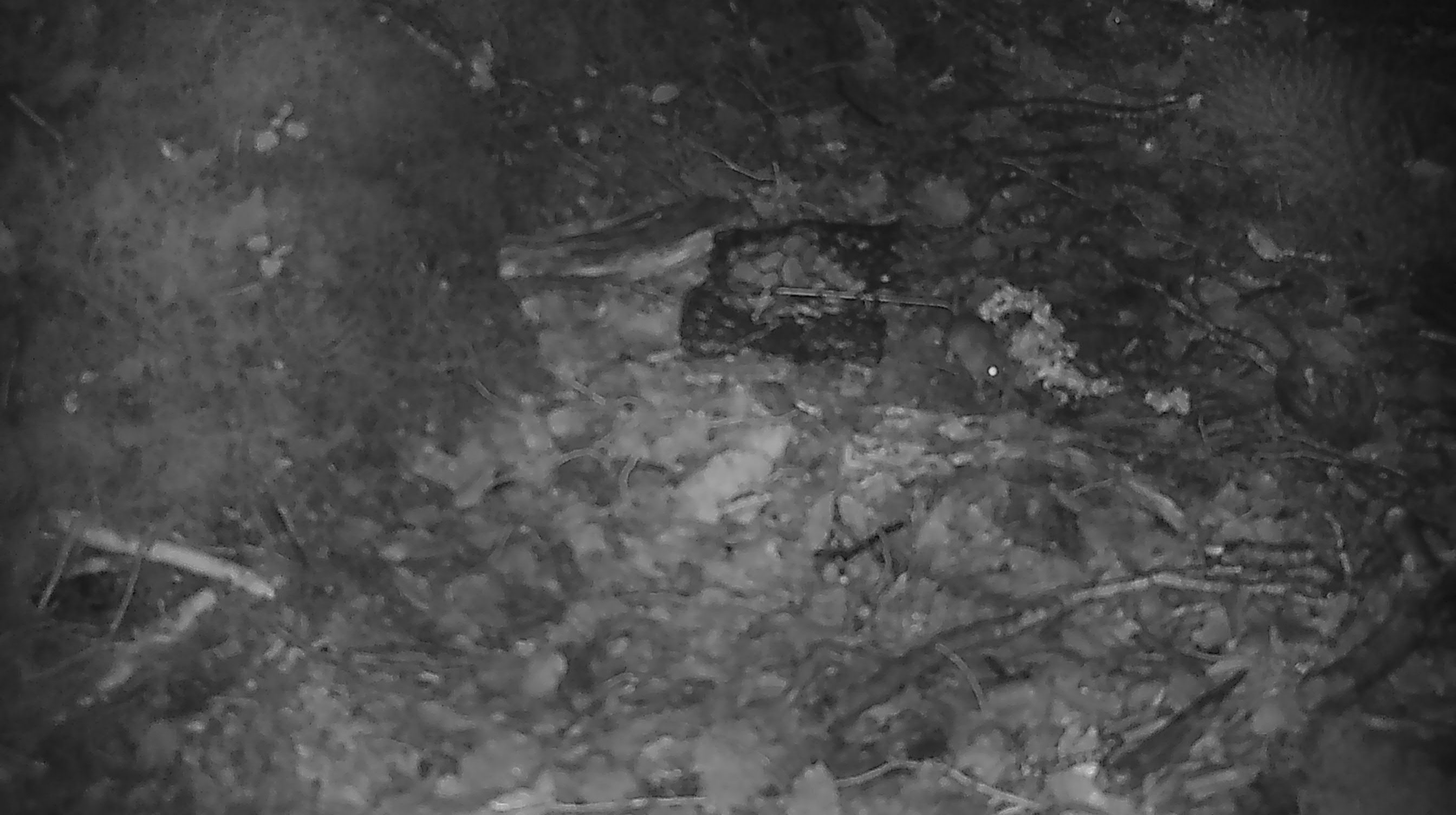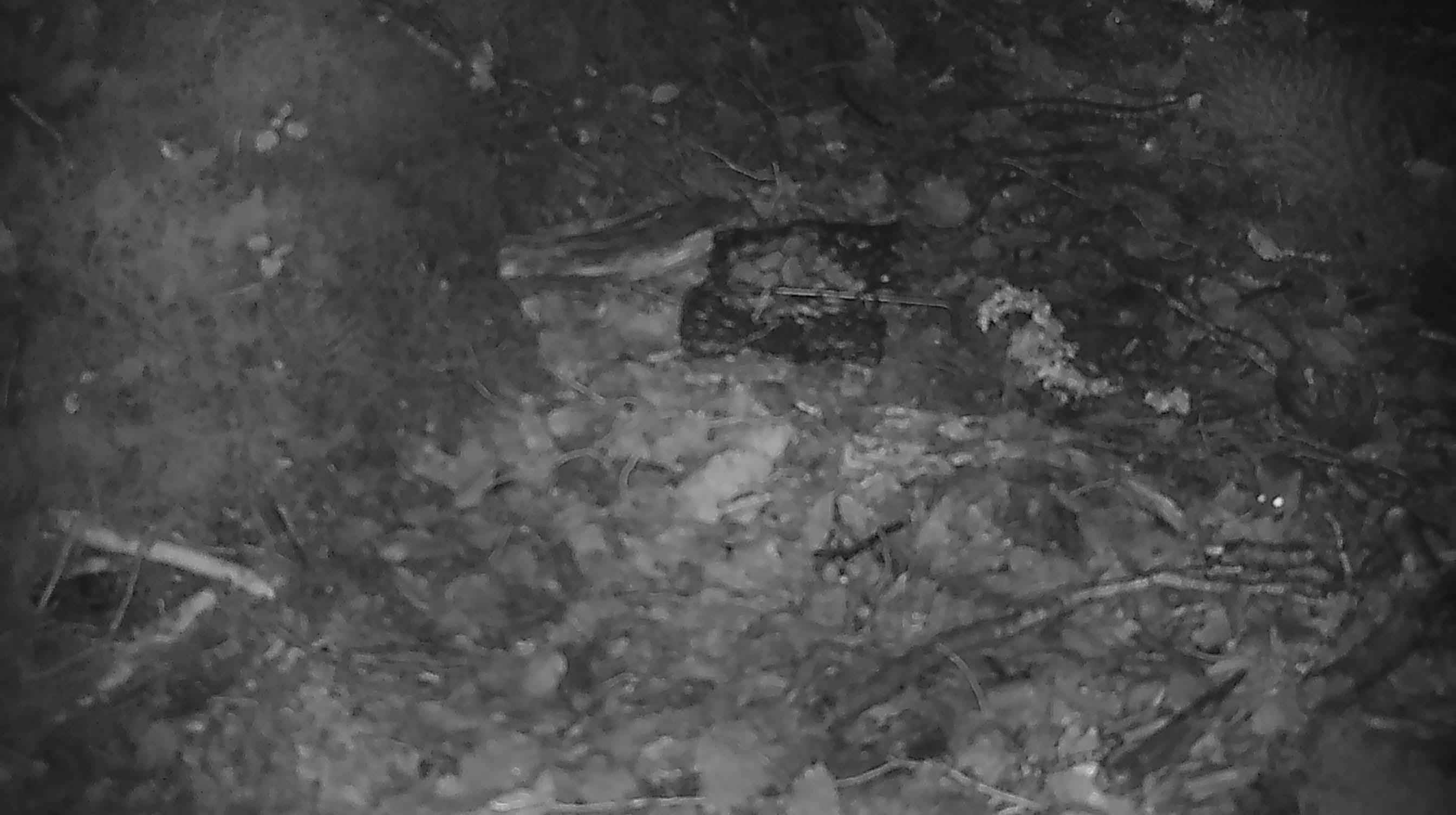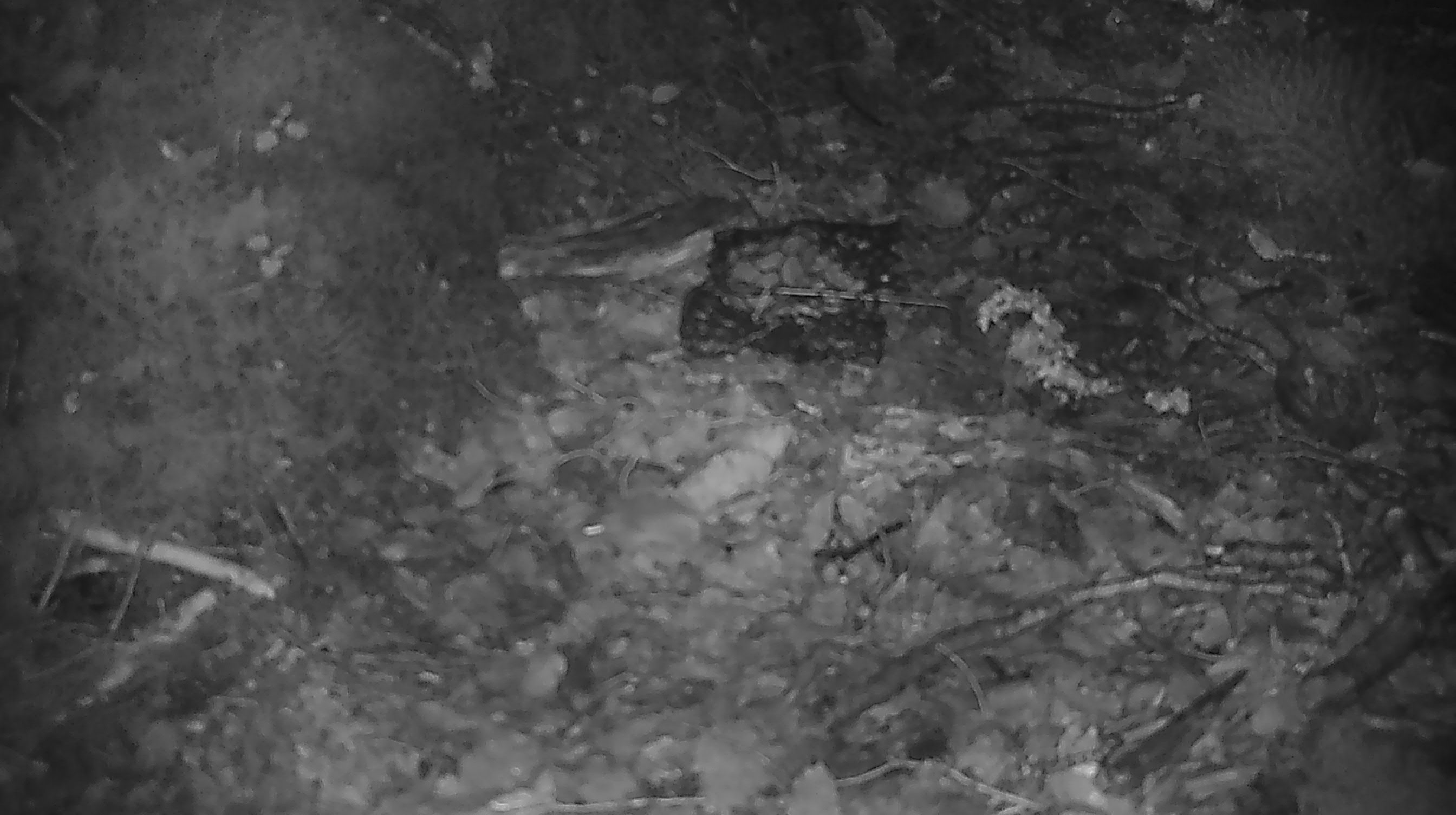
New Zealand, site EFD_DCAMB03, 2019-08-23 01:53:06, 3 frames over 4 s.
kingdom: Animalia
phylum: Chordata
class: Mammalia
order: Rodentia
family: Muridae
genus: Mus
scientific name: Mus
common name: mouse